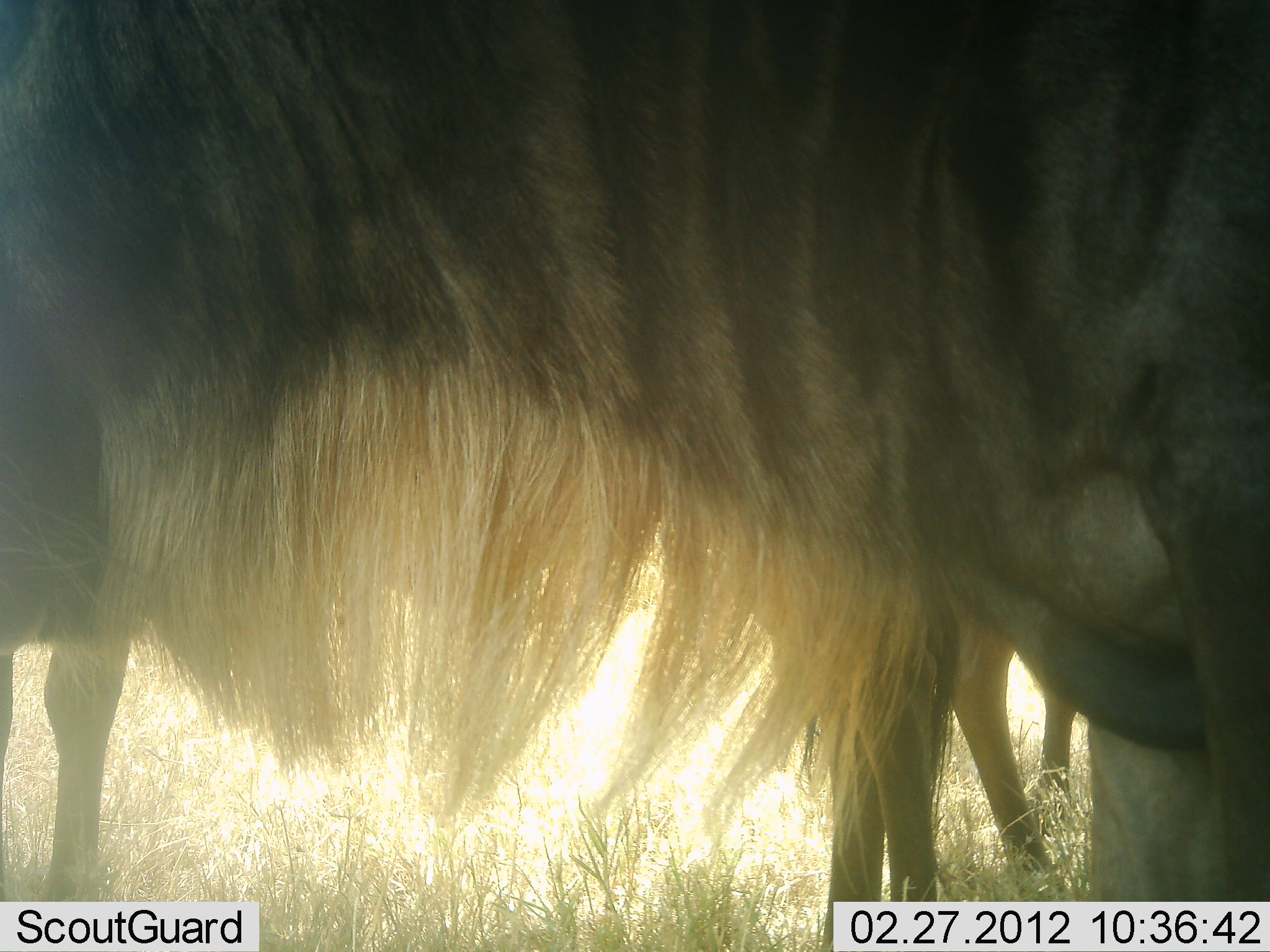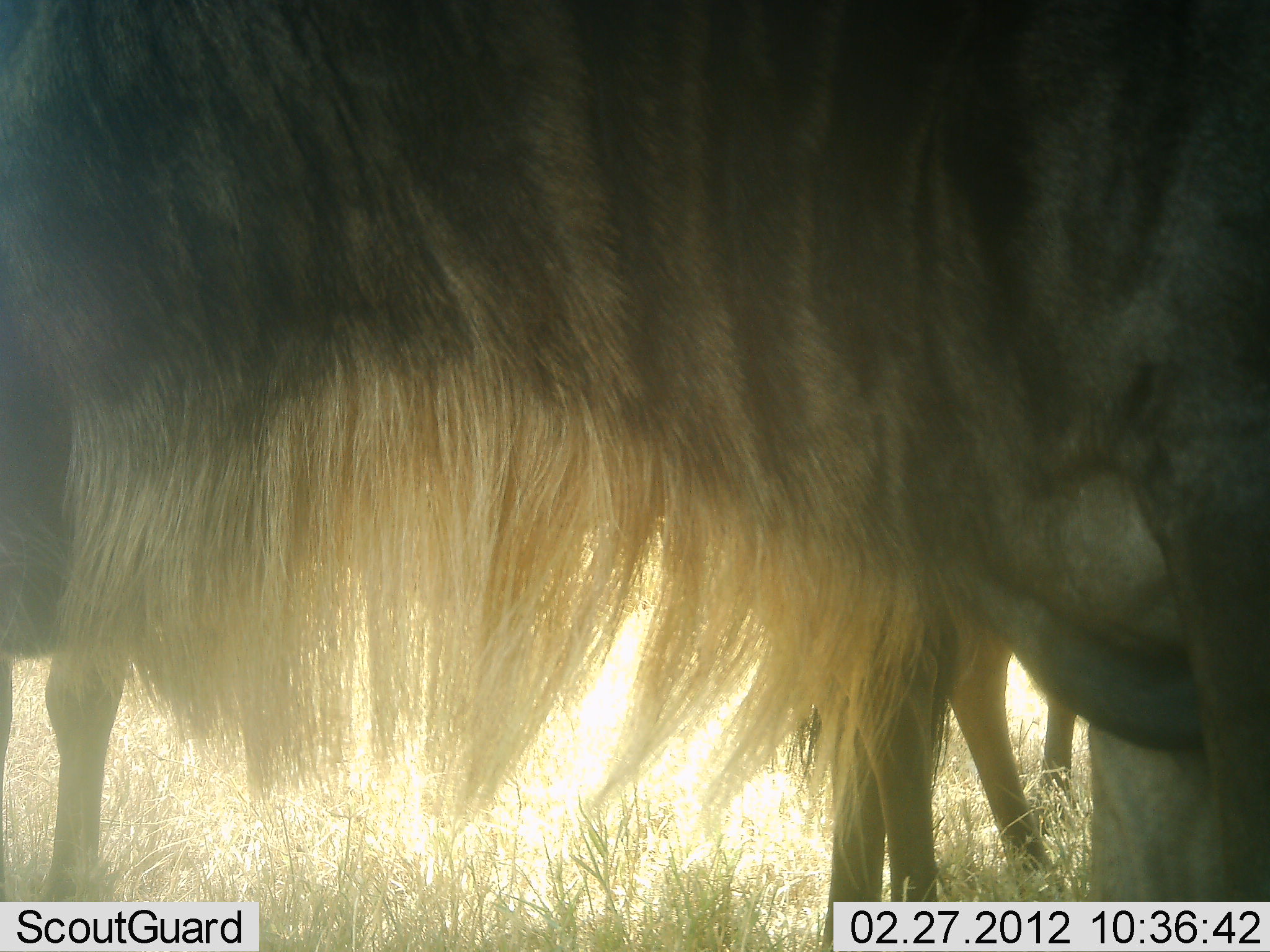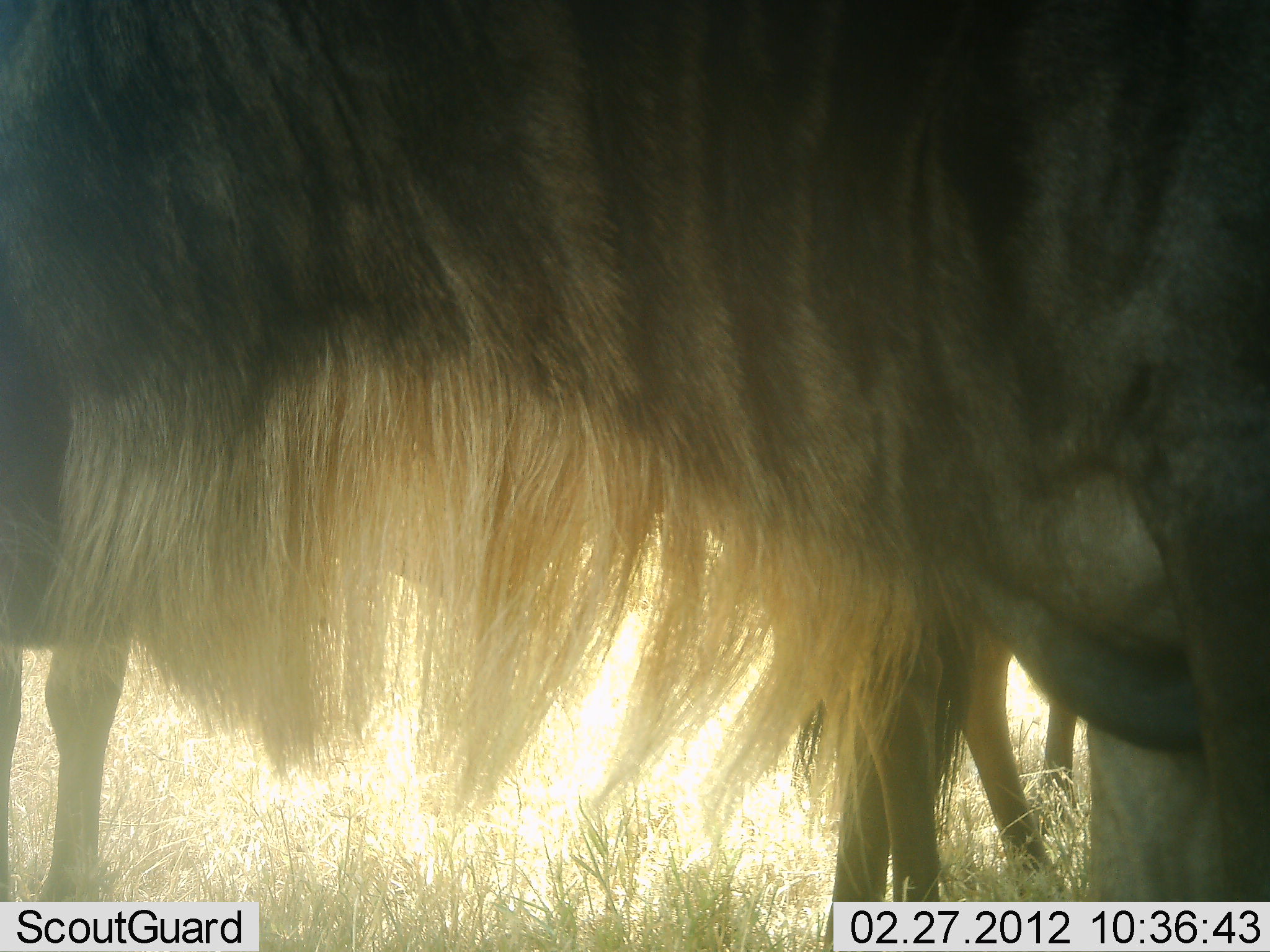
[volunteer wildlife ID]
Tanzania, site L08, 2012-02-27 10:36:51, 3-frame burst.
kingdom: Animalia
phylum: Chordata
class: Mammalia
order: Artiodactyla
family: Bovidae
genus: Connochaetes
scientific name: Connochaetes taurinus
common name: blue wildebeest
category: wildebeest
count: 3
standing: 97%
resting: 0%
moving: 0%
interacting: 0%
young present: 0%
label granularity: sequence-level